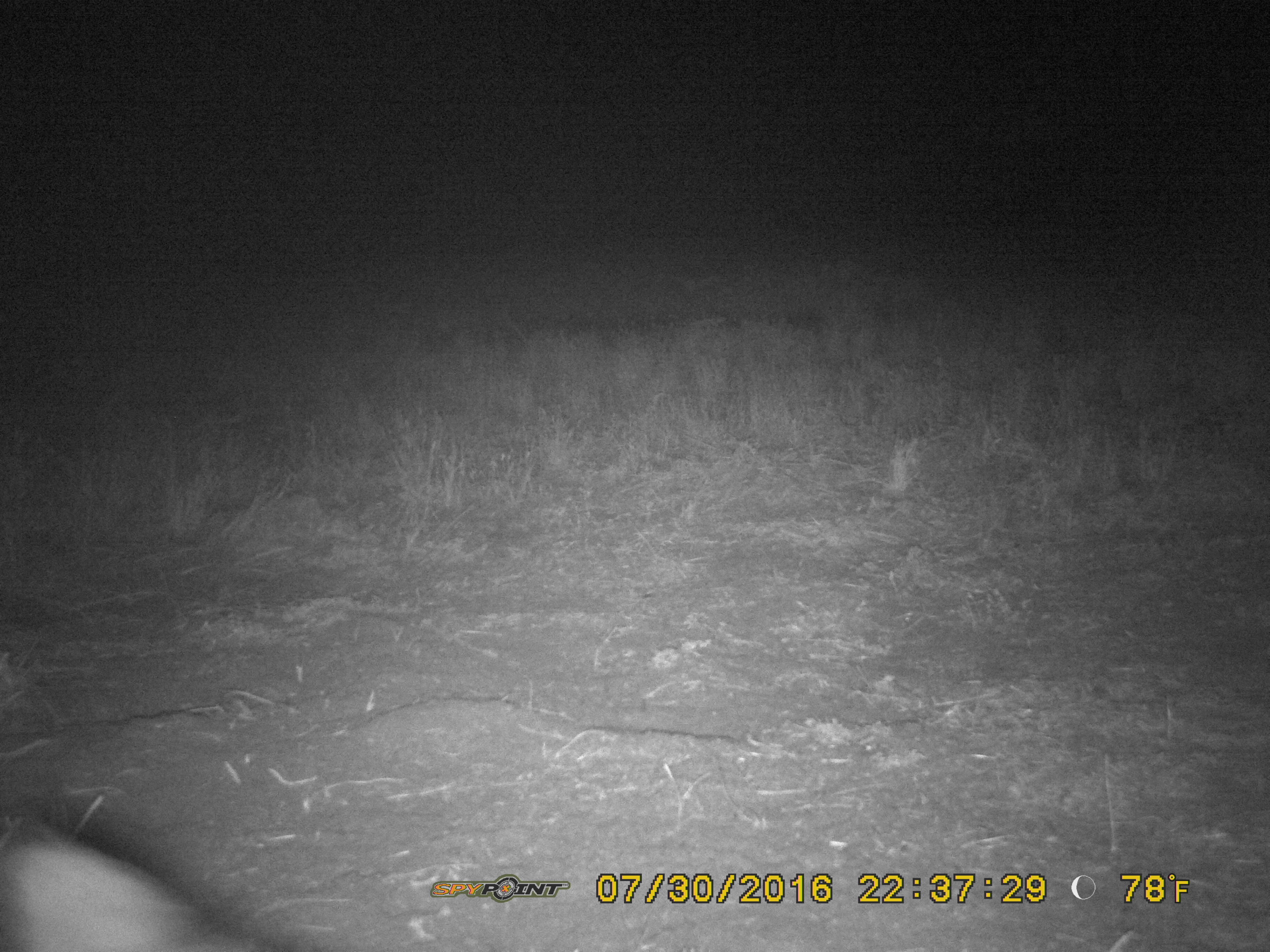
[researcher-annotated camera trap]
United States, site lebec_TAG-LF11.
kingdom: Animalia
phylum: Chordata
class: Mammalia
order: Artiodactyla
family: Suidae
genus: Sus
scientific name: Sus scrofa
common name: wild boar